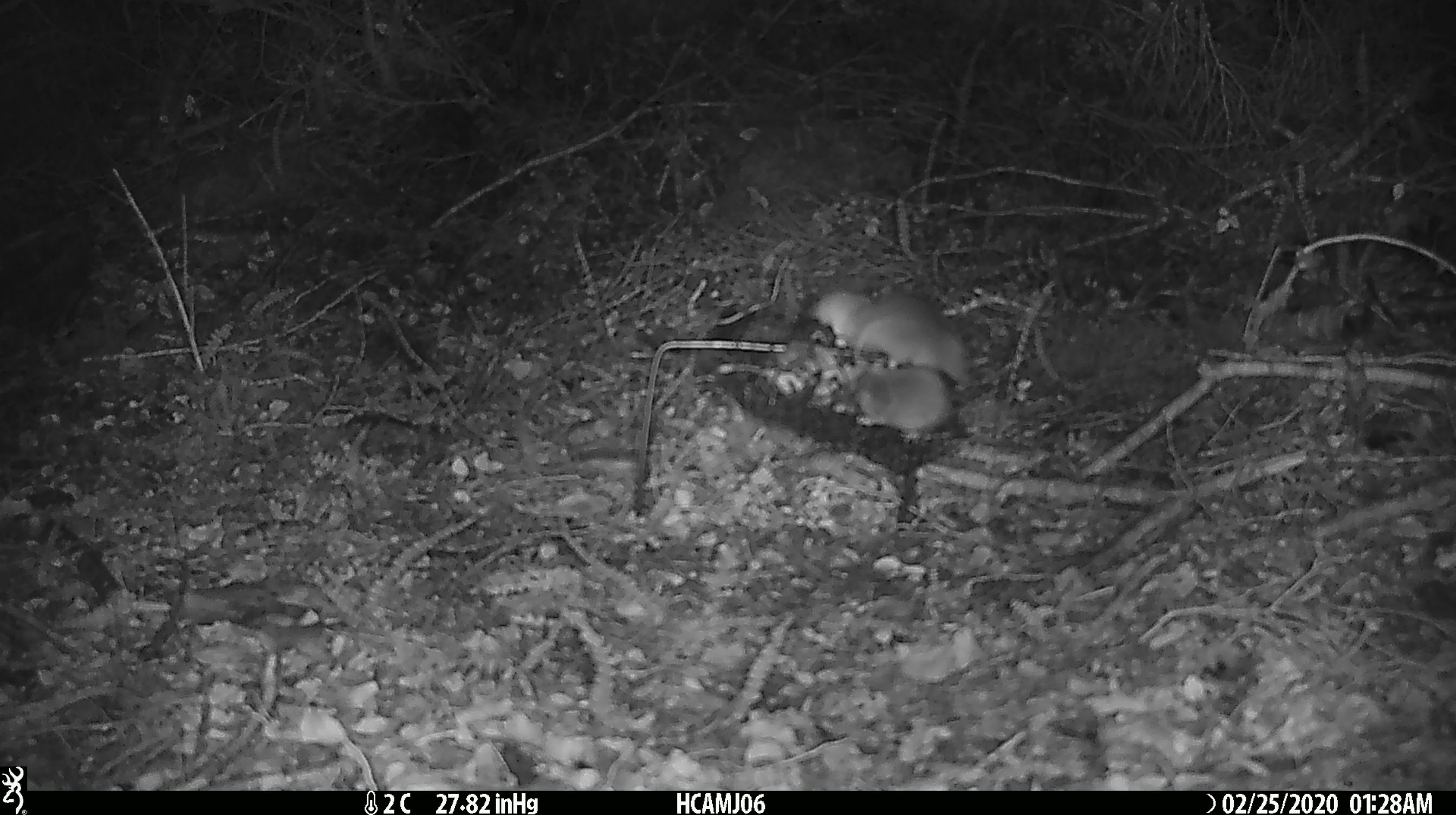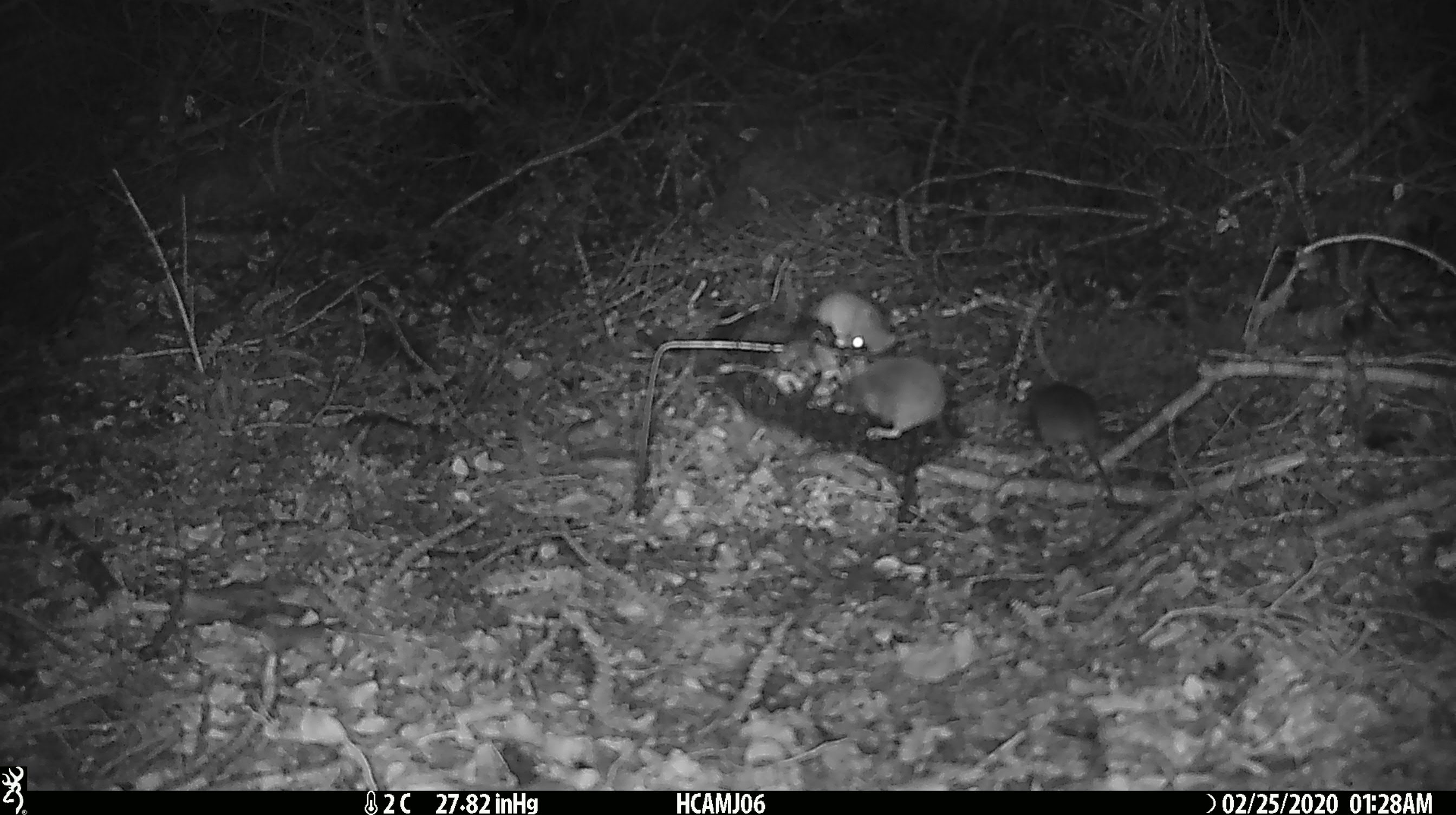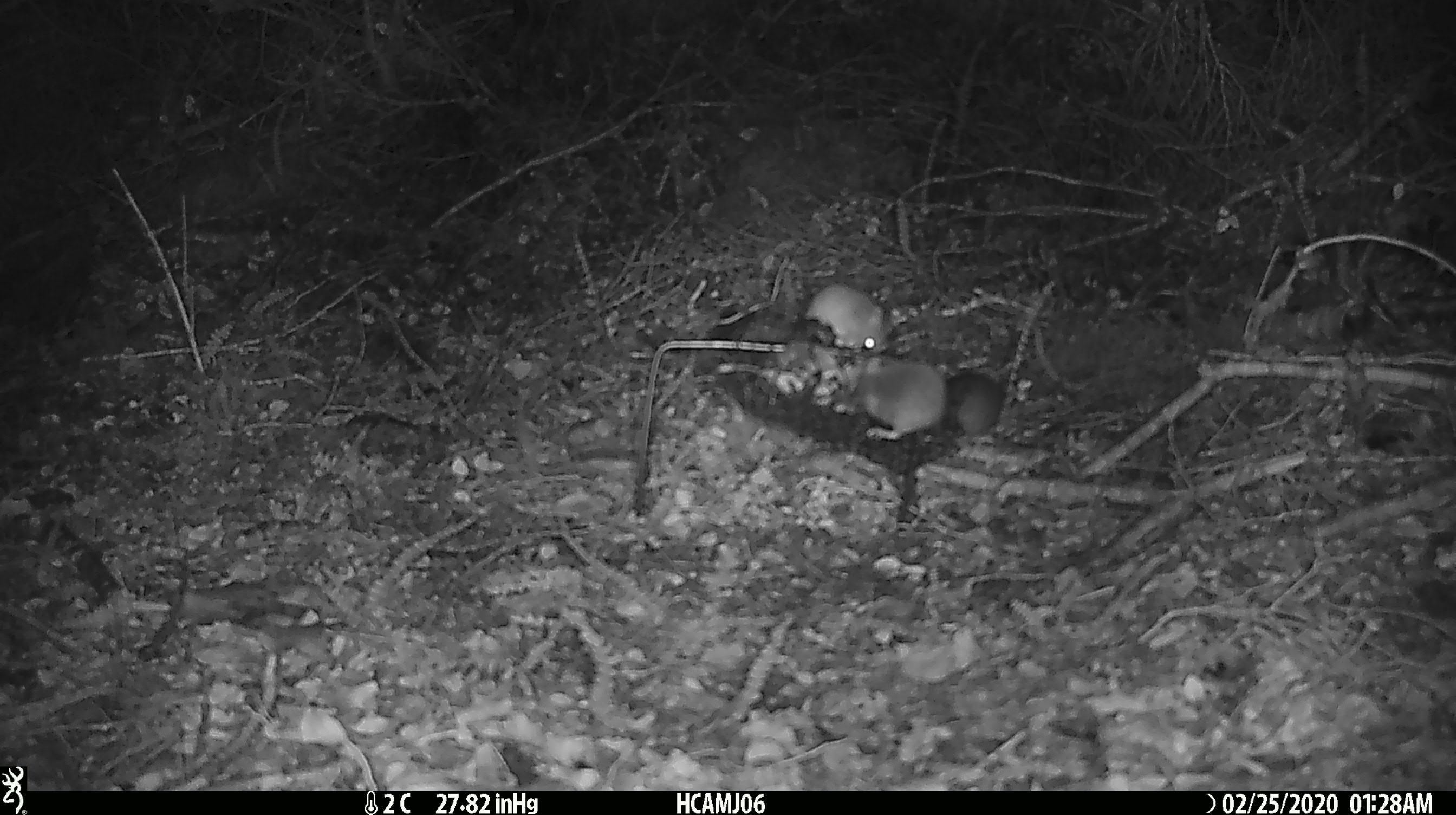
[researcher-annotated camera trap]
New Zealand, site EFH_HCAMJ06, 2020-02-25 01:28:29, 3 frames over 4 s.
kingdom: Animalia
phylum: Chordata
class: Mammalia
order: Rodentia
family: Muridae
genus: Mus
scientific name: Mus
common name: mouse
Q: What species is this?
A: Mouse (Mus).